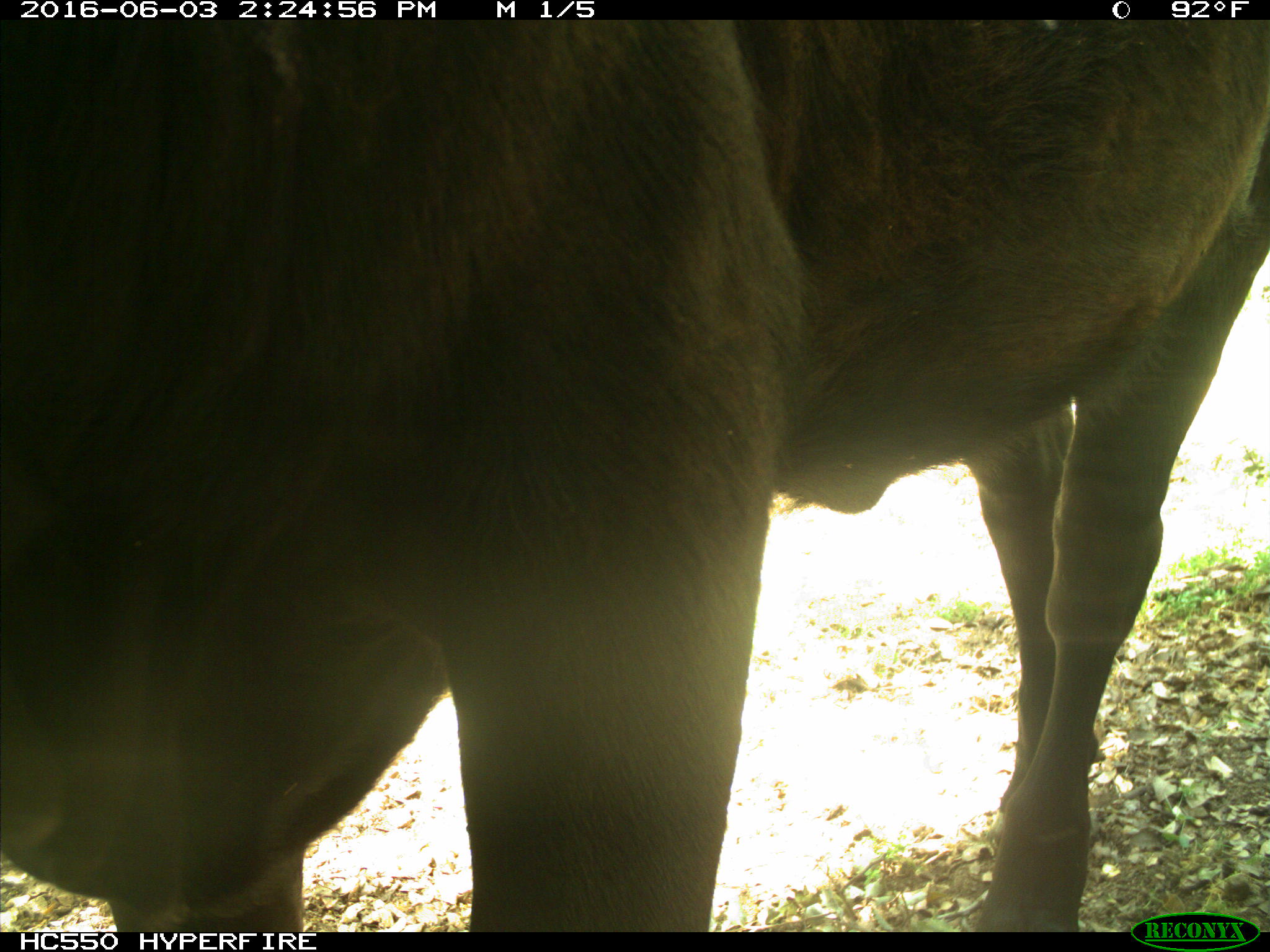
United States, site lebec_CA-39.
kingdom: Animalia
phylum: Chordata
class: Mammalia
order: Artiodactyla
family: Bovidae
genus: Bos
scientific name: Bos taurus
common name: domestic cow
Bos taurus (domestic cow).